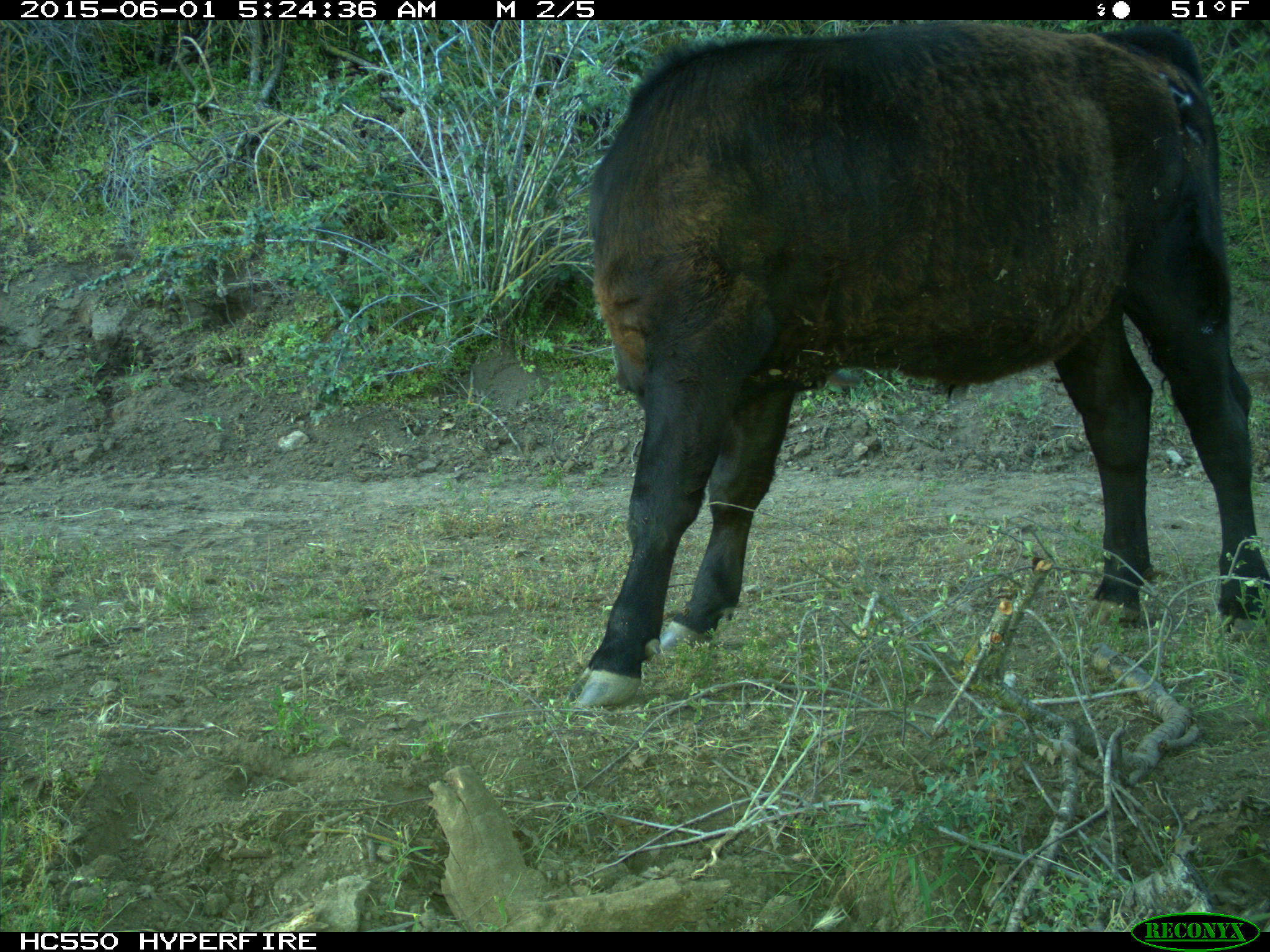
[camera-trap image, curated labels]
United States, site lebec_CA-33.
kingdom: Animalia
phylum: Chordata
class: Mammalia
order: Artiodactyla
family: Bovidae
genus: Bos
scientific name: Bos taurus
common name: domestic cow